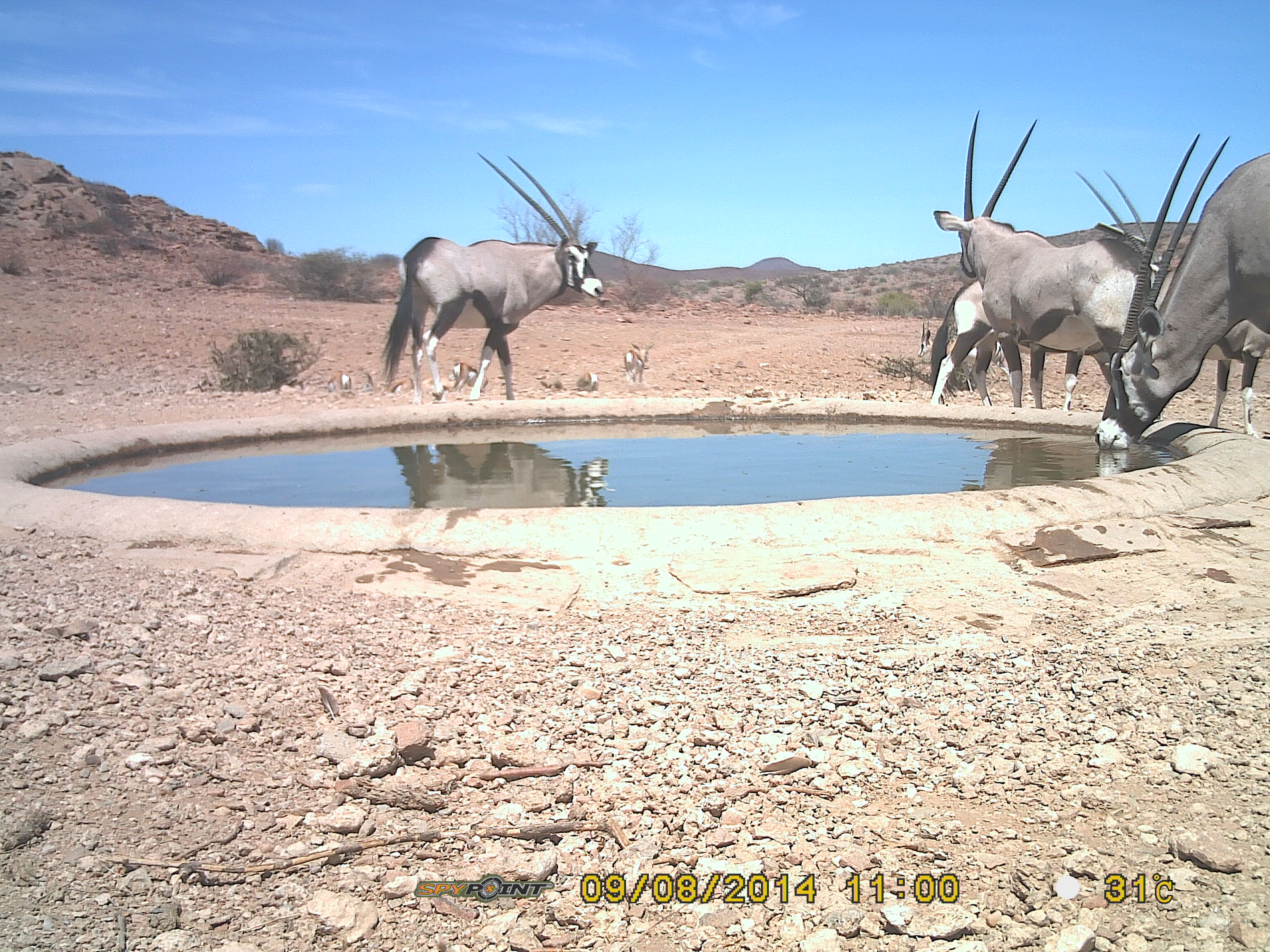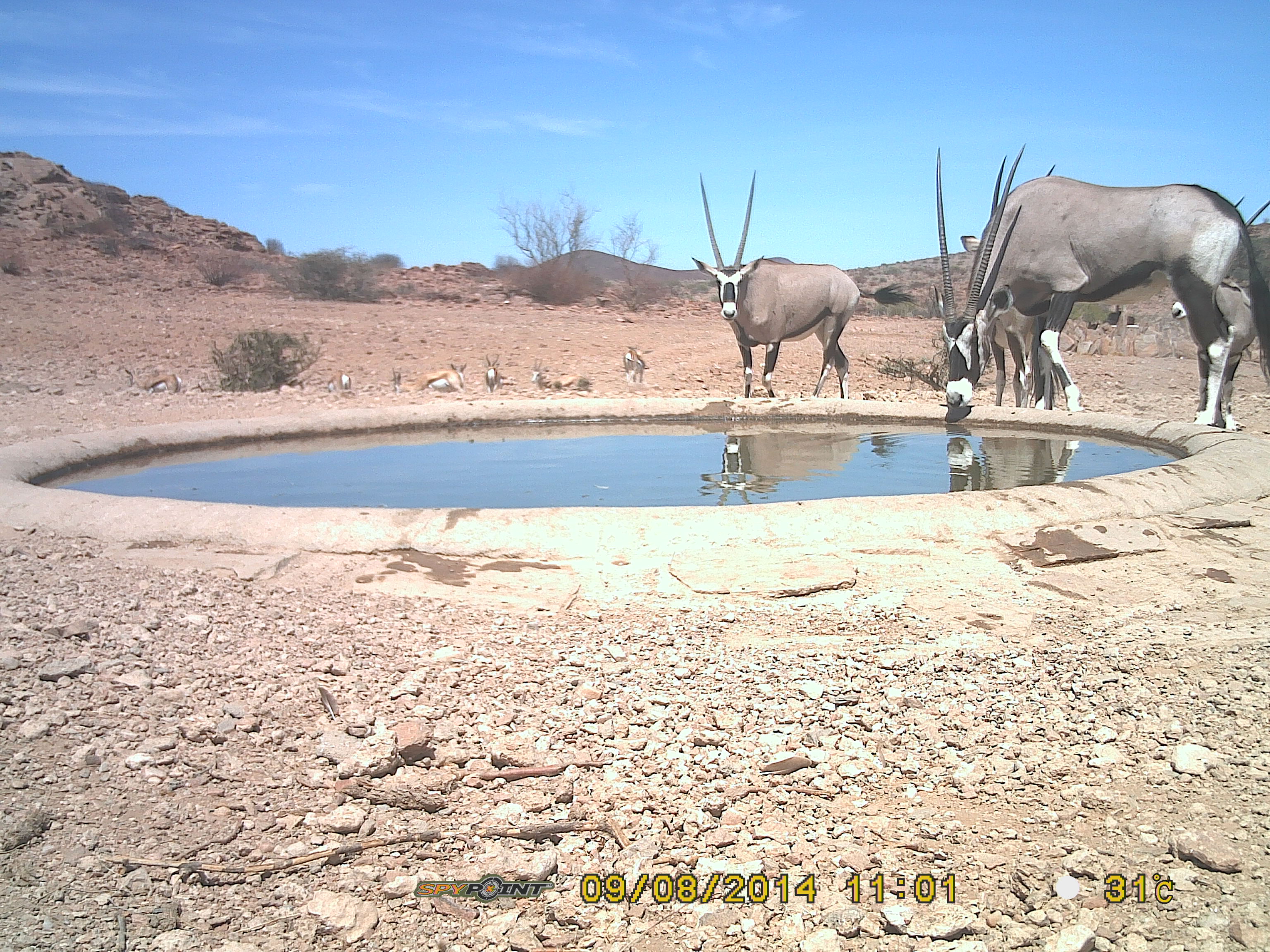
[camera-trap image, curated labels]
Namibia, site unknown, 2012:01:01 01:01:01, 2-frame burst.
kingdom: Animalia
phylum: Chordata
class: Mammalia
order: Artiodactyla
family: Bovidae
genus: Oryx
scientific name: Oryx gazella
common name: gemsbok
Oryx gazella (gemsbok).